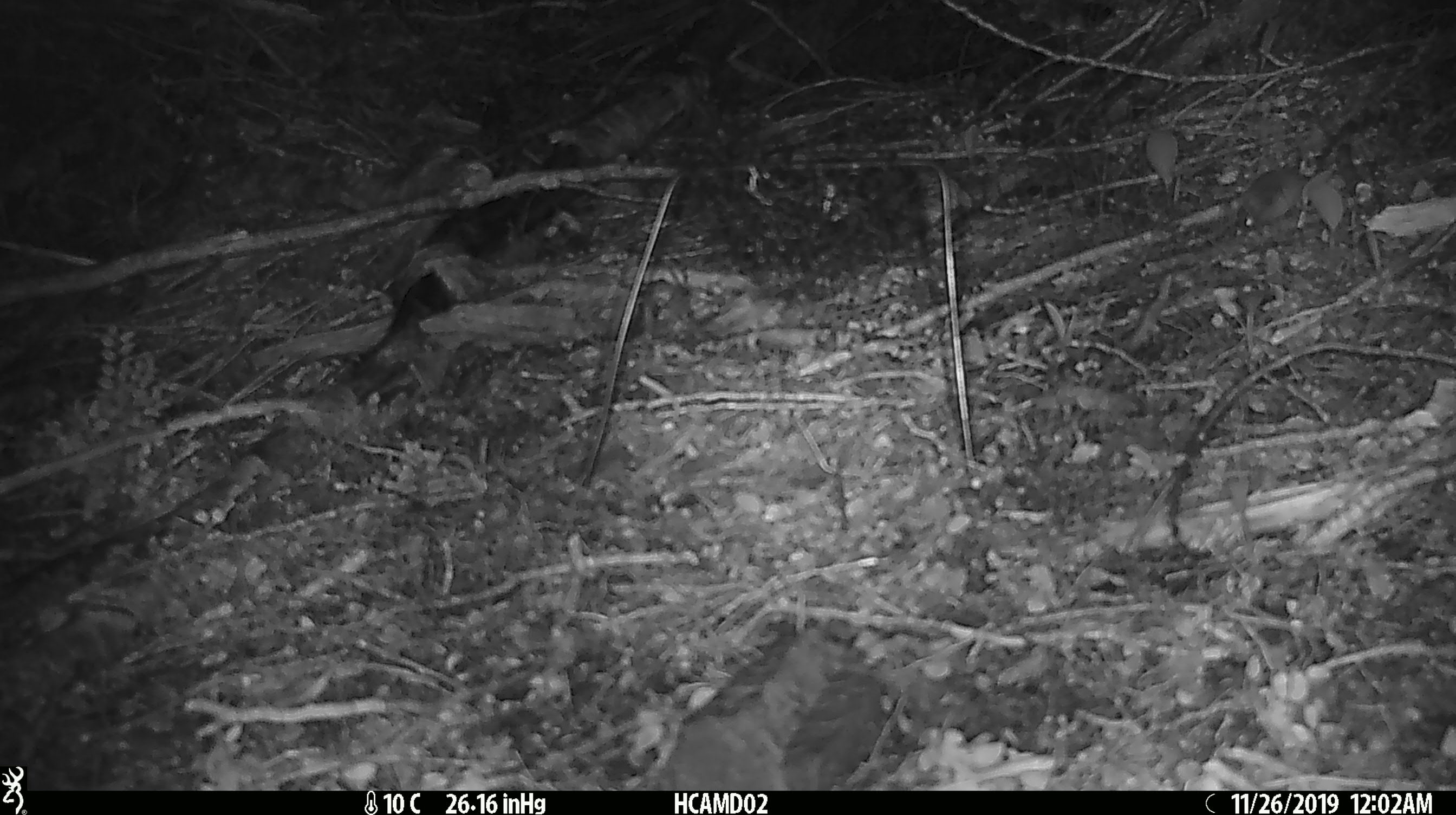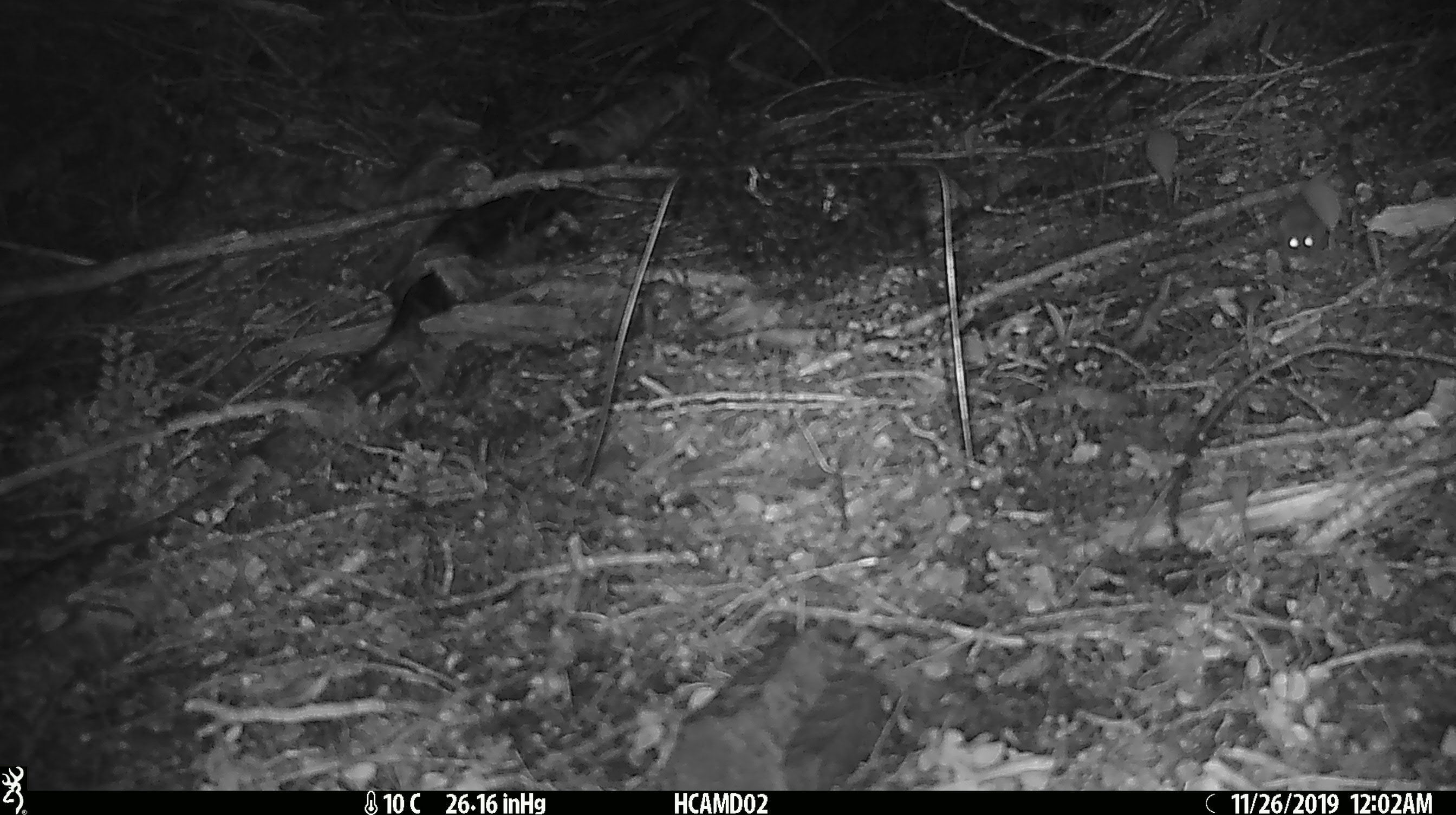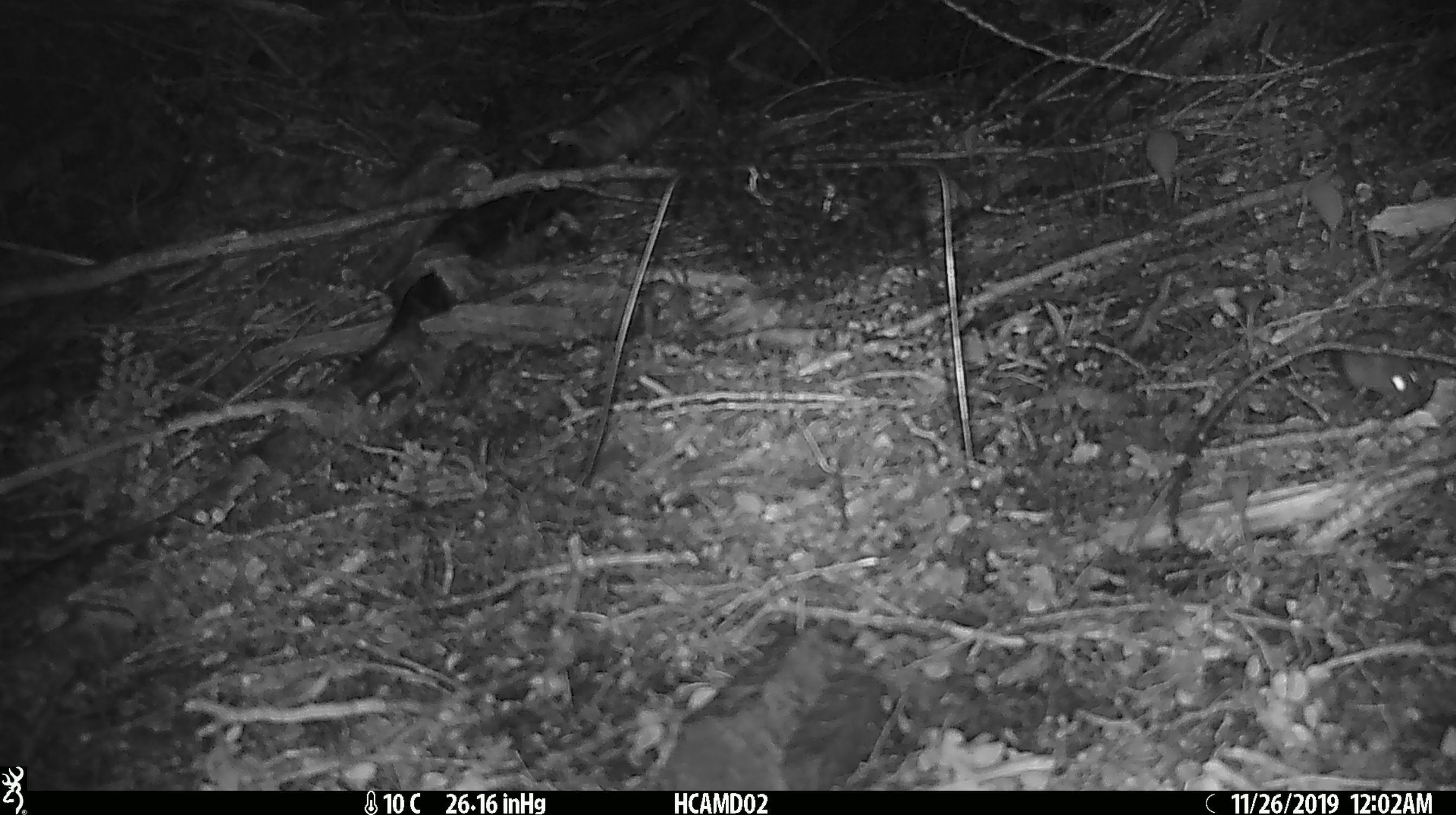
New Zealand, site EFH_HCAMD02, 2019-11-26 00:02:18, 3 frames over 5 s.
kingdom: Animalia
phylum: Chordata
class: Mammalia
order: Rodentia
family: Muridae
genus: Mus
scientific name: Mus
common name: mouse